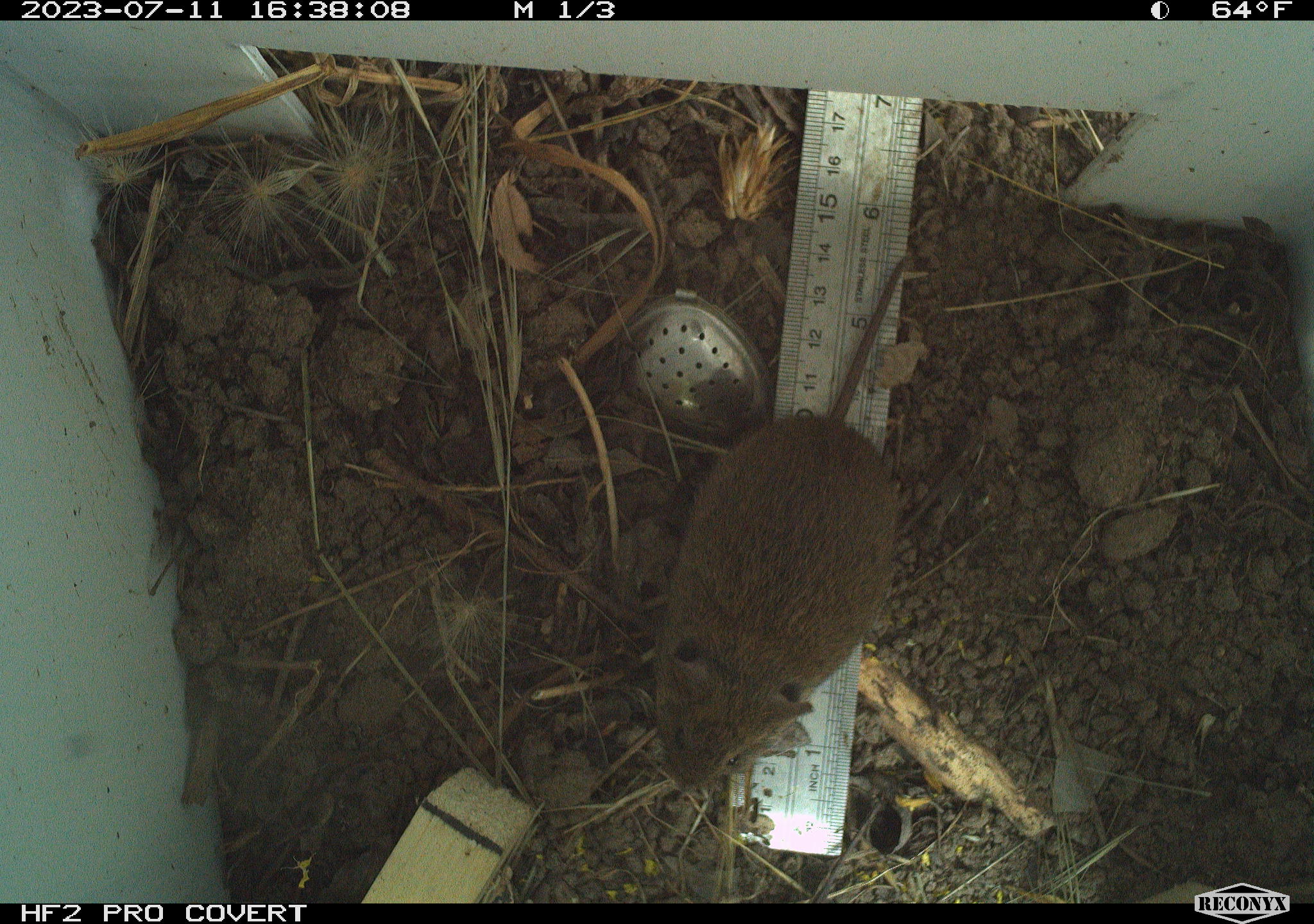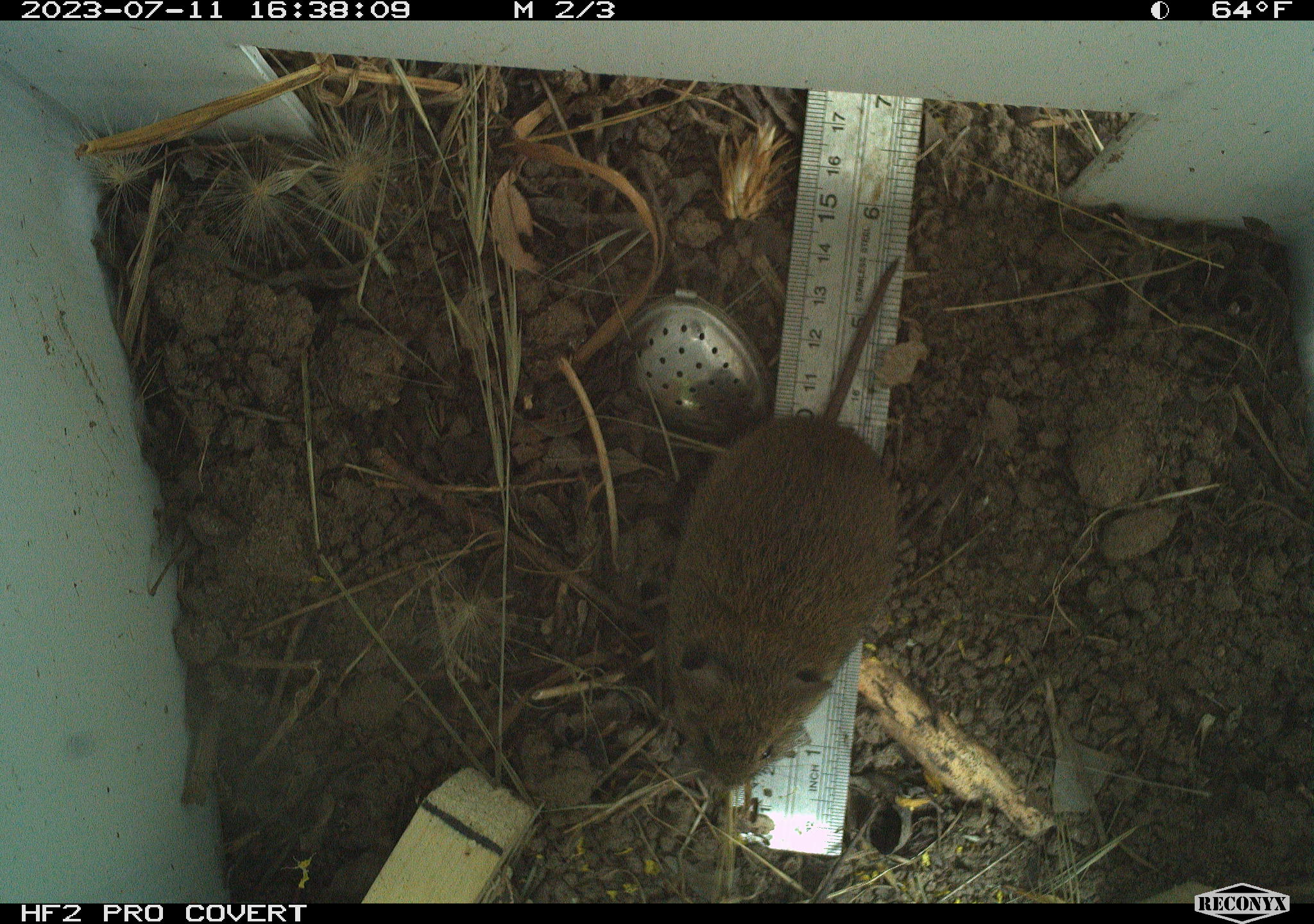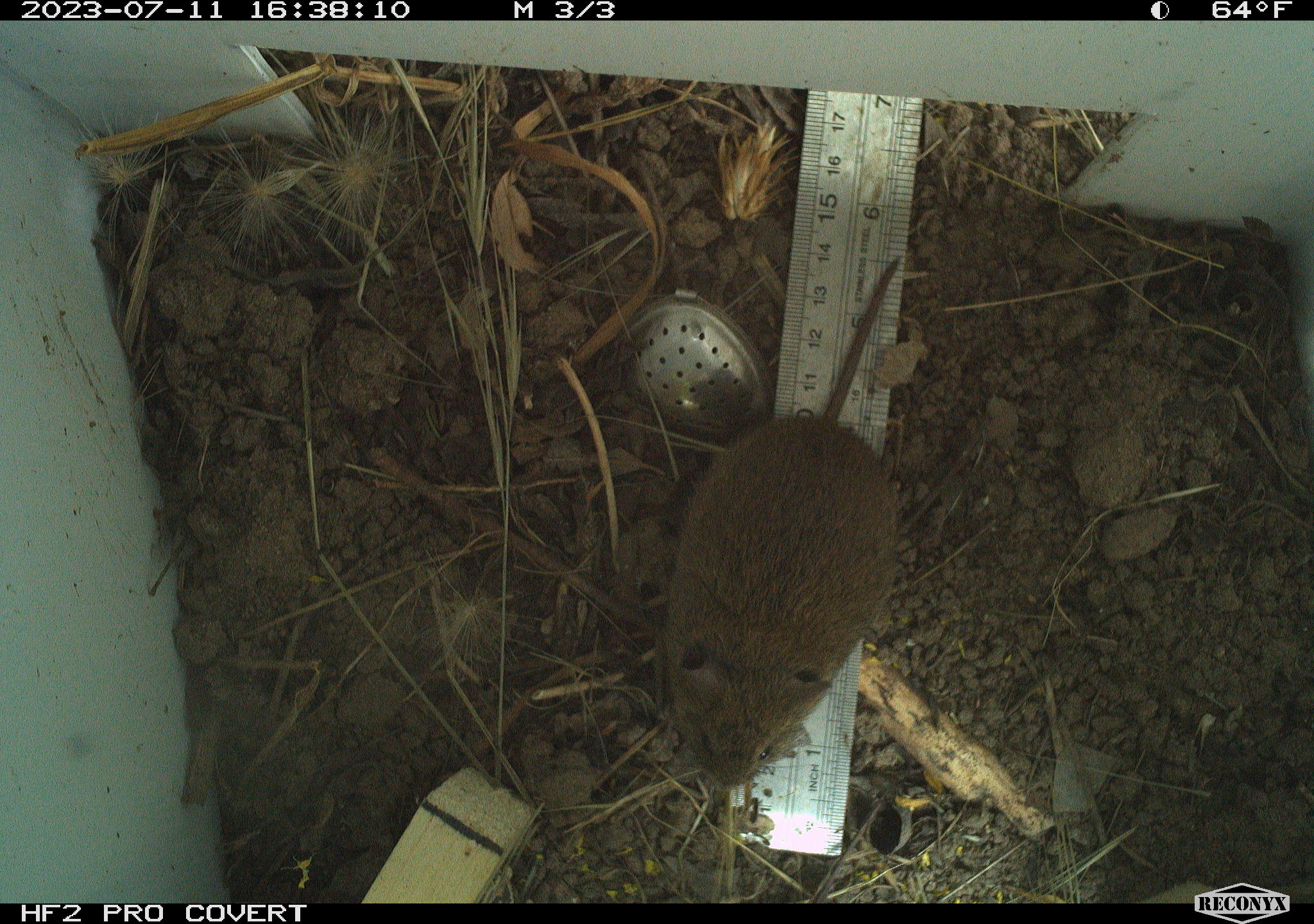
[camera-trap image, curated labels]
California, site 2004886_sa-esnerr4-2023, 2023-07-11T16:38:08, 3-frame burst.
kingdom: Animalia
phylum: Chordata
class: Mammalia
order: Rodentia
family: Cricetidae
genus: Microtus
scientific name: Microtus californicus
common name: california vole